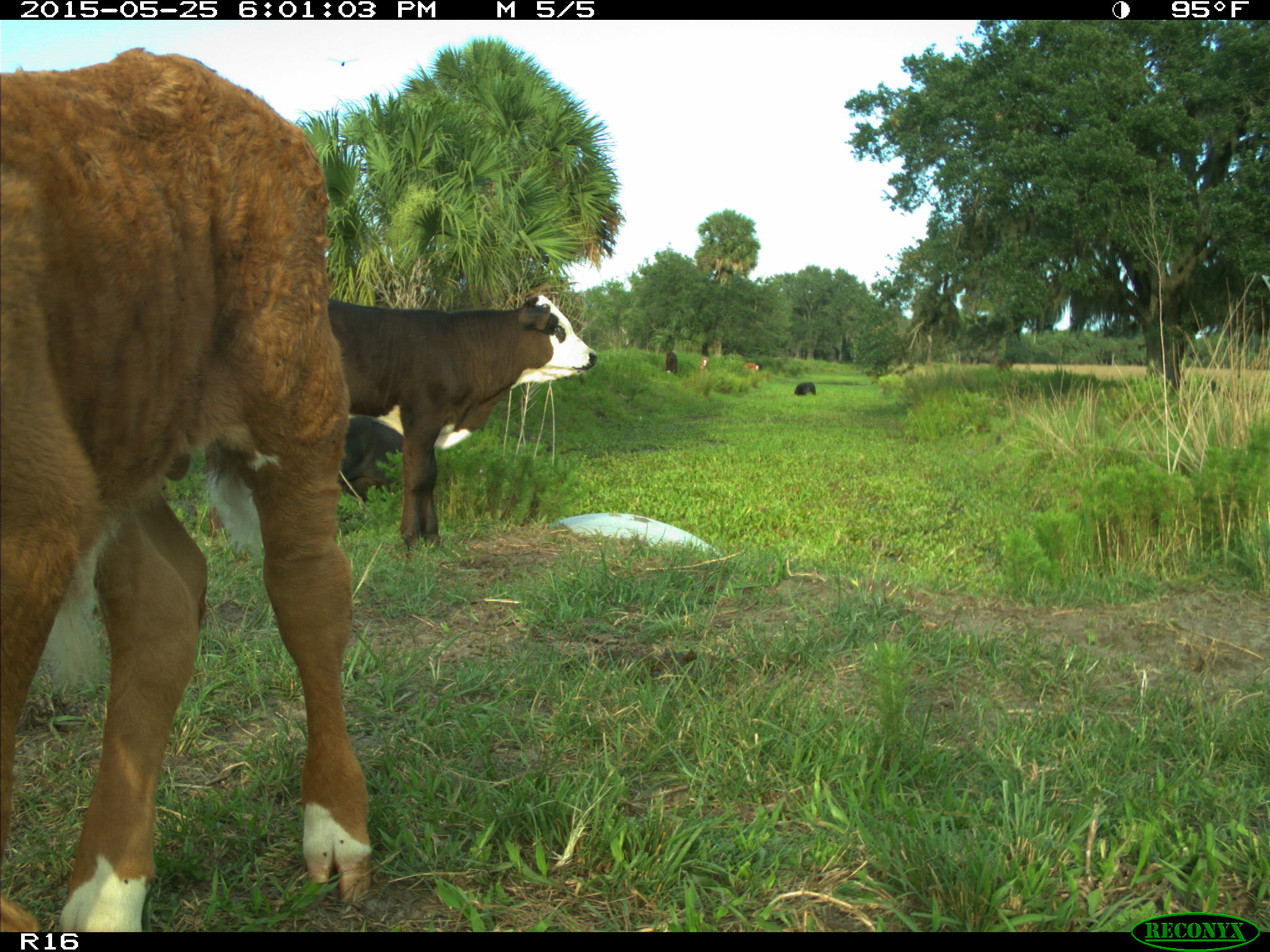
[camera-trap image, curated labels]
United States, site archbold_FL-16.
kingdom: Animalia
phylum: Chordata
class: Mammalia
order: Artiodactyla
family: Bovidae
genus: Bos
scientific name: Bos taurus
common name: domestic cow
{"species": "Bos taurus (domestic cow)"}